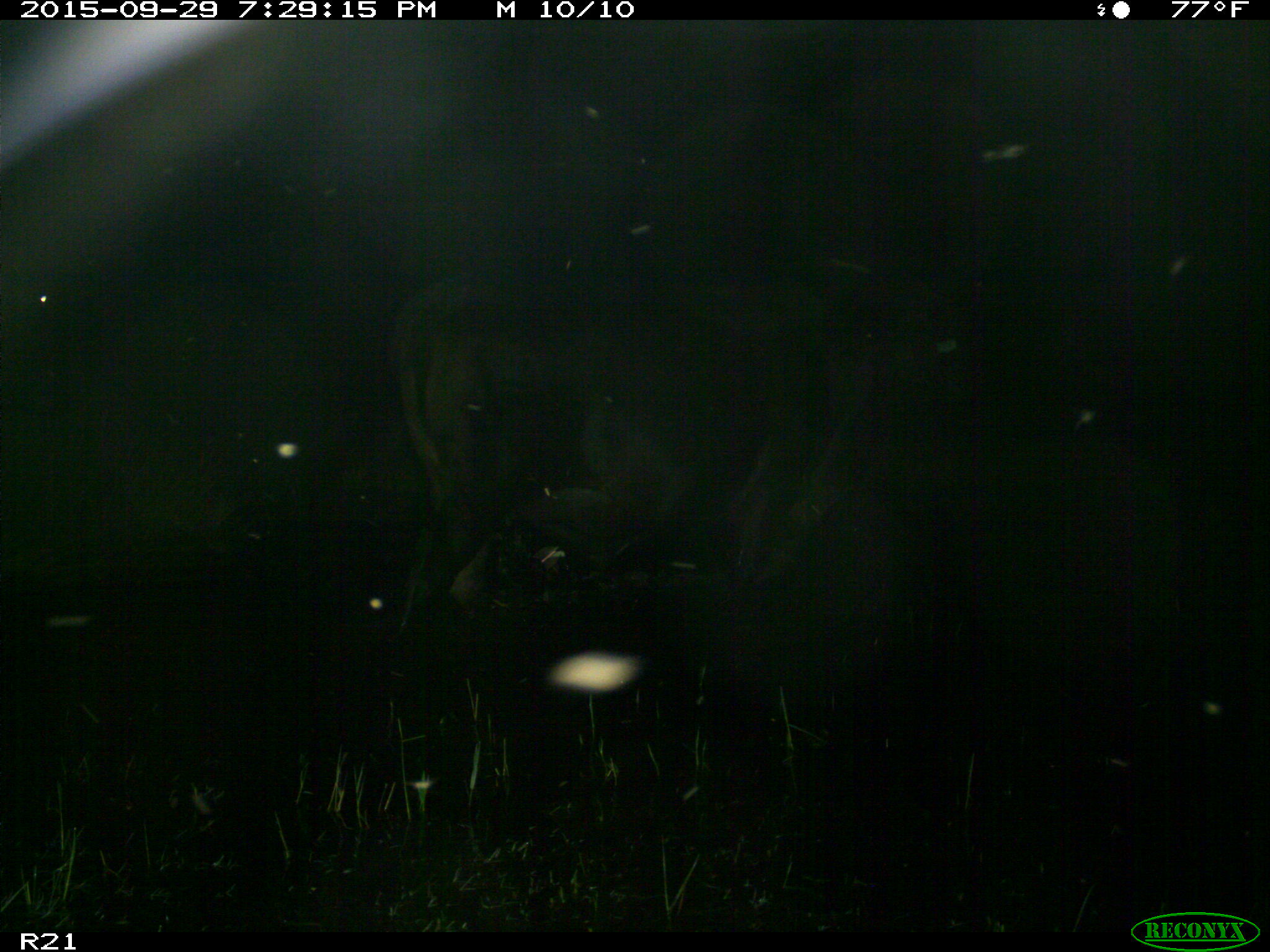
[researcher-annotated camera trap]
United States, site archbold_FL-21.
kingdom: Animalia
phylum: Chordata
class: Mammalia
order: Artiodactyla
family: Bovidae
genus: Bos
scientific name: Bos taurus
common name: domestic cow